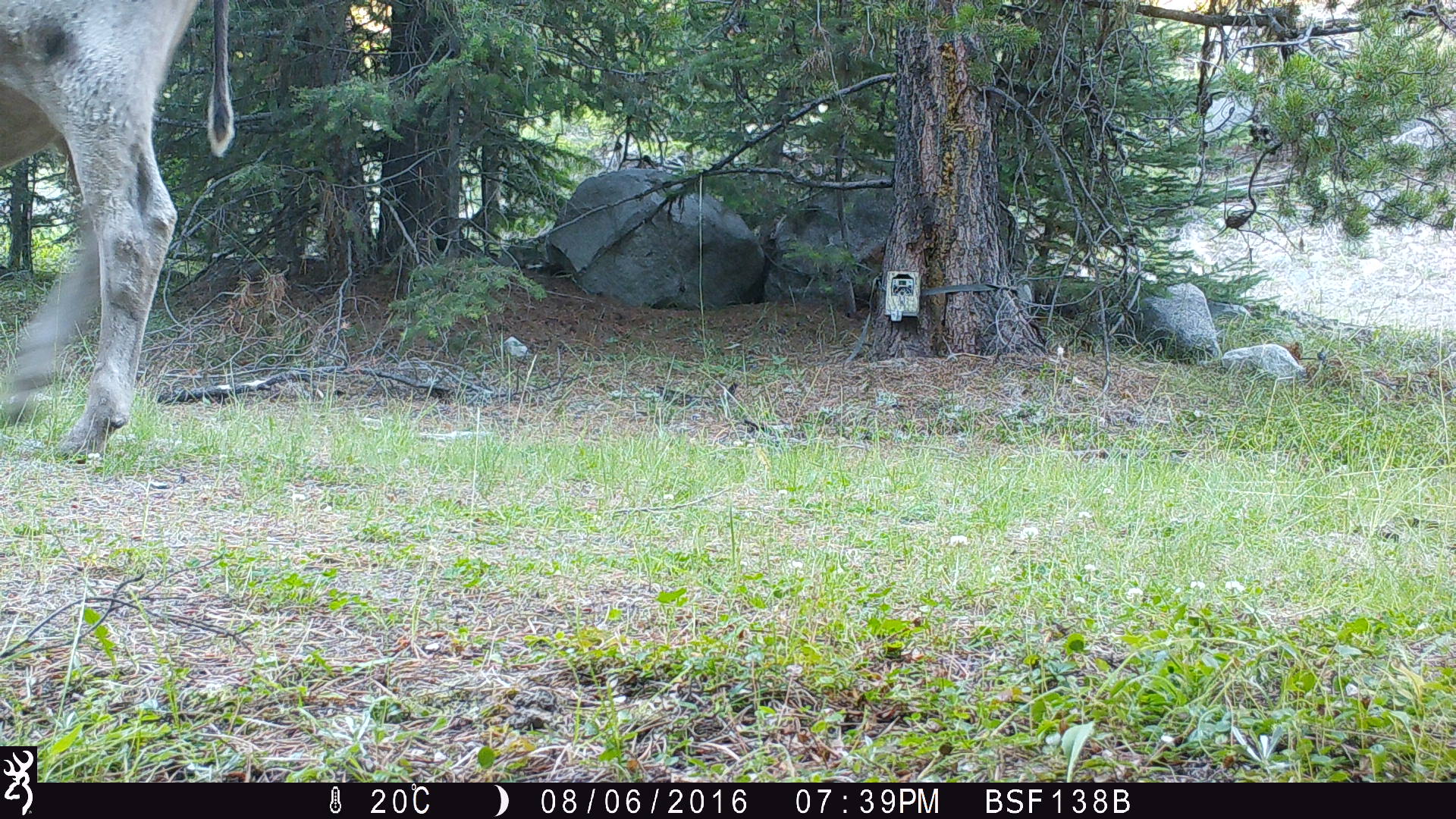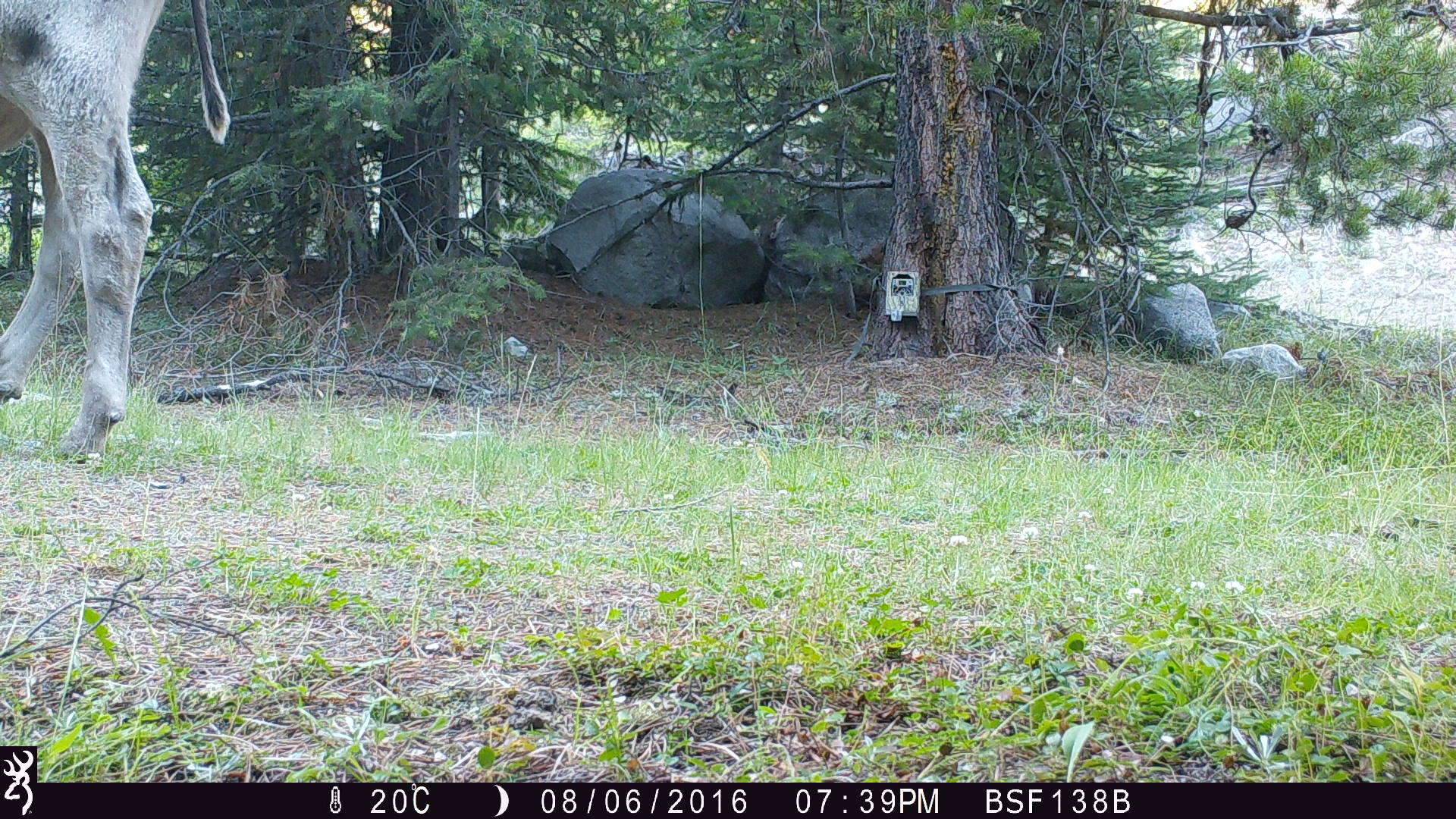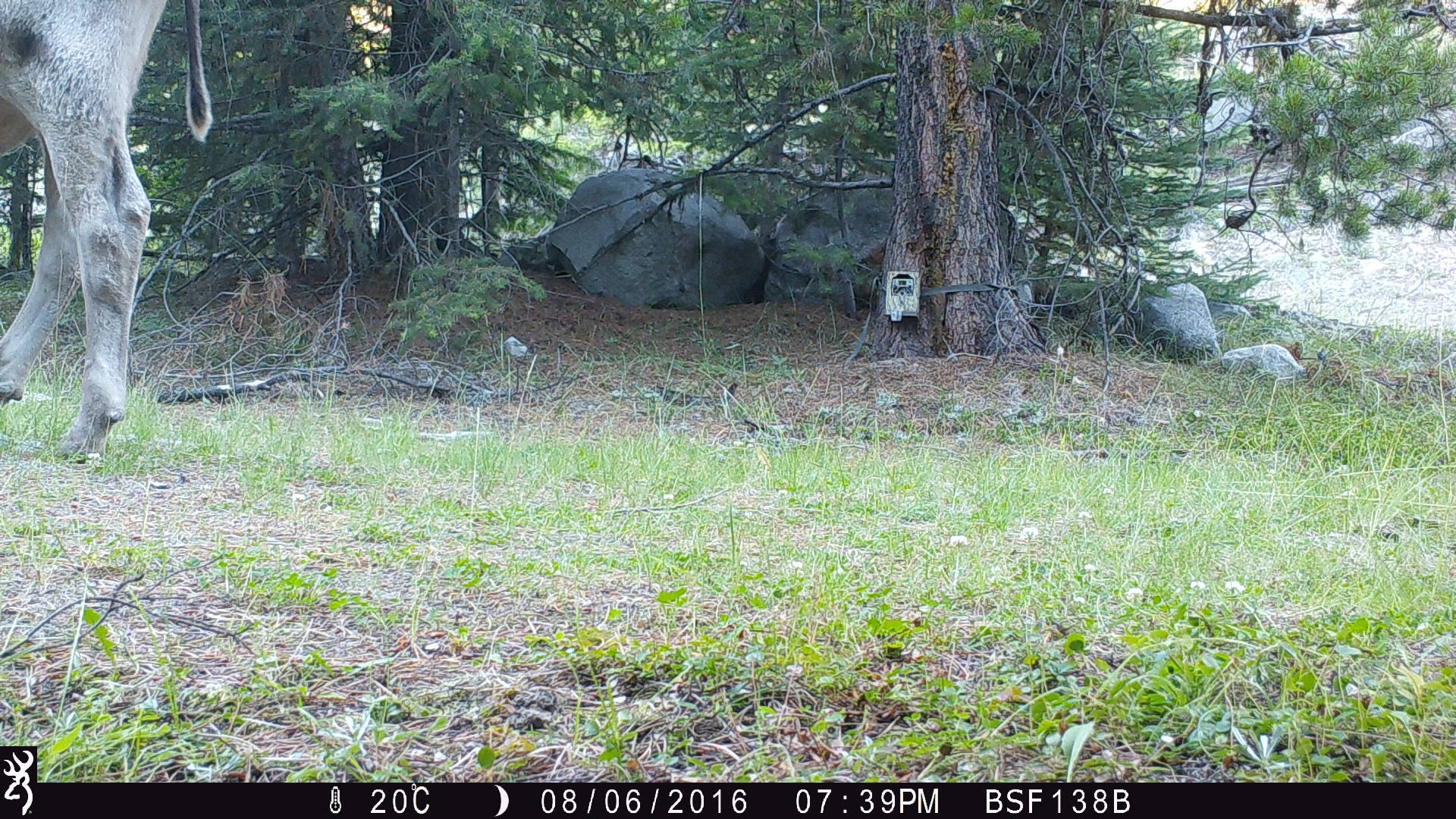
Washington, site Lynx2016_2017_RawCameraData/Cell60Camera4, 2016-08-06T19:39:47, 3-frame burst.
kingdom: Animalia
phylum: Chordata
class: Mammalia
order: Artiodactyla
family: Bovidae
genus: Bos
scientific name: Bos taurus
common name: domestic cattle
Domestic cattle (Bos taurus). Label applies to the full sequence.